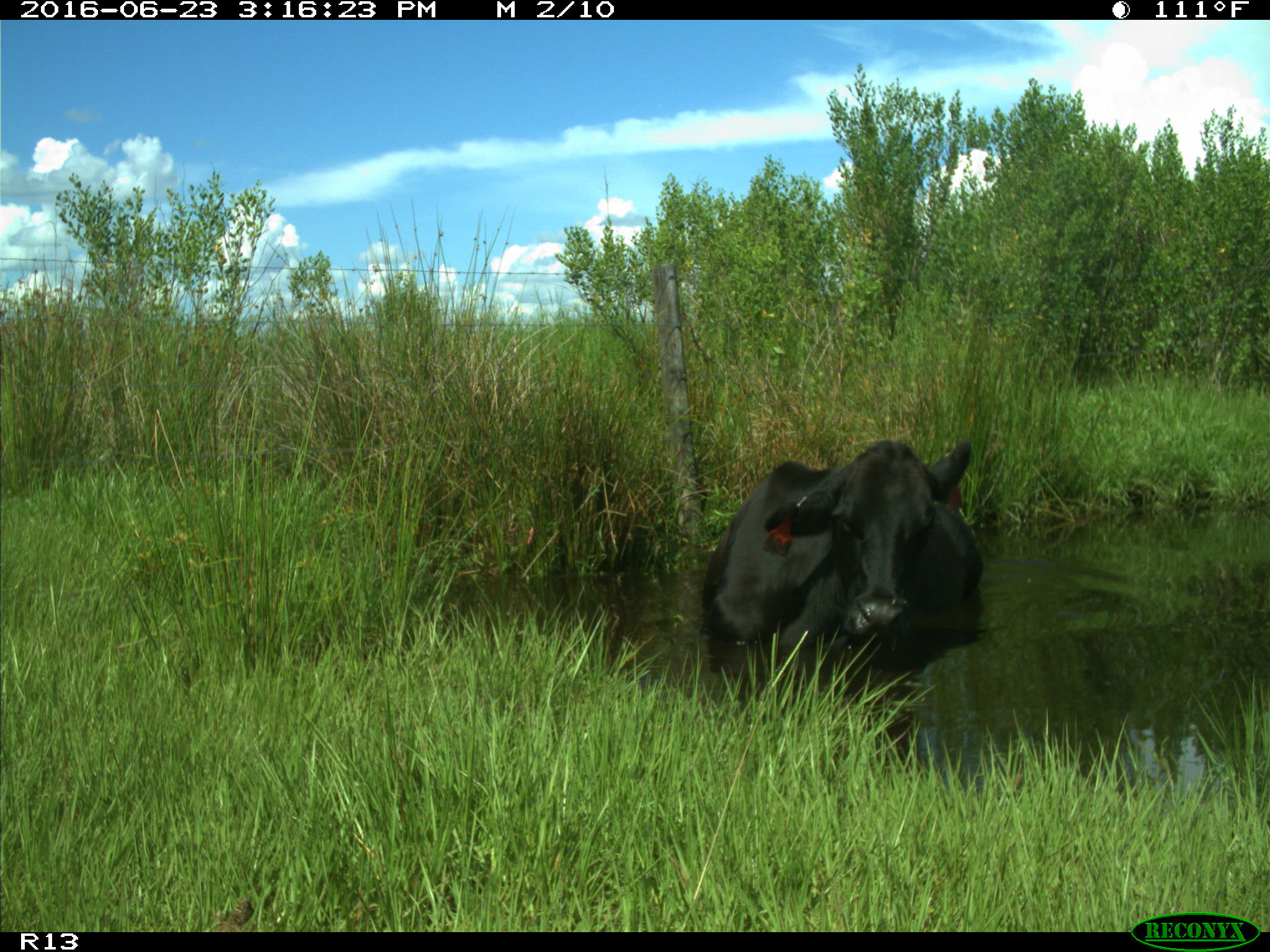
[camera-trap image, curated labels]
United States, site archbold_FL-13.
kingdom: Animalia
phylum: Chordata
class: Mammalia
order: Artiodactyla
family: Bovidae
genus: Bos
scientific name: Bos taurus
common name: domestic cow